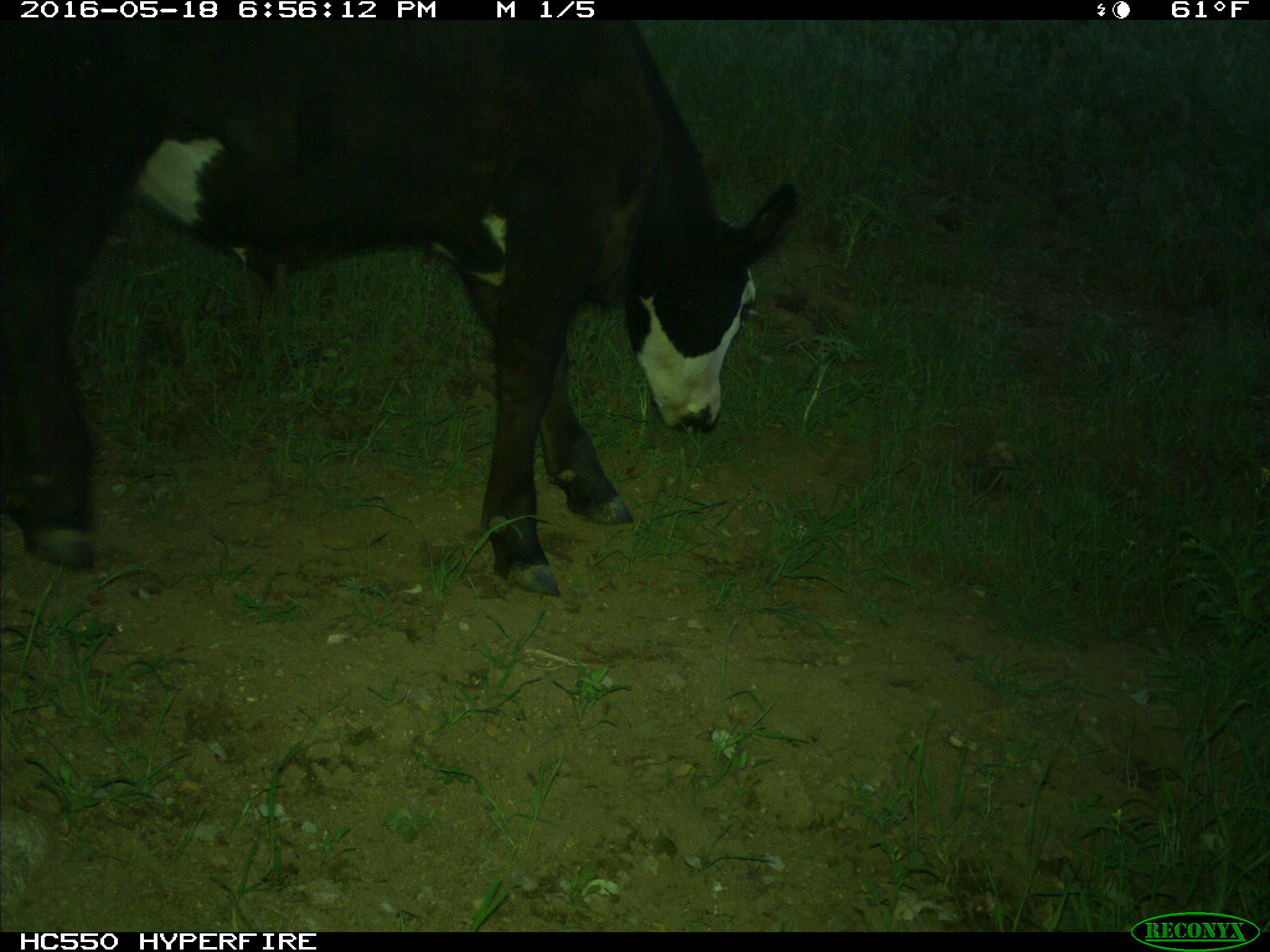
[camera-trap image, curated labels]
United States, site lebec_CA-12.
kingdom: Animalia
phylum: Chordata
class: Mammalia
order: Artiodactyla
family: Bovidae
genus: Bos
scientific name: Bos taurus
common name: domestic cow